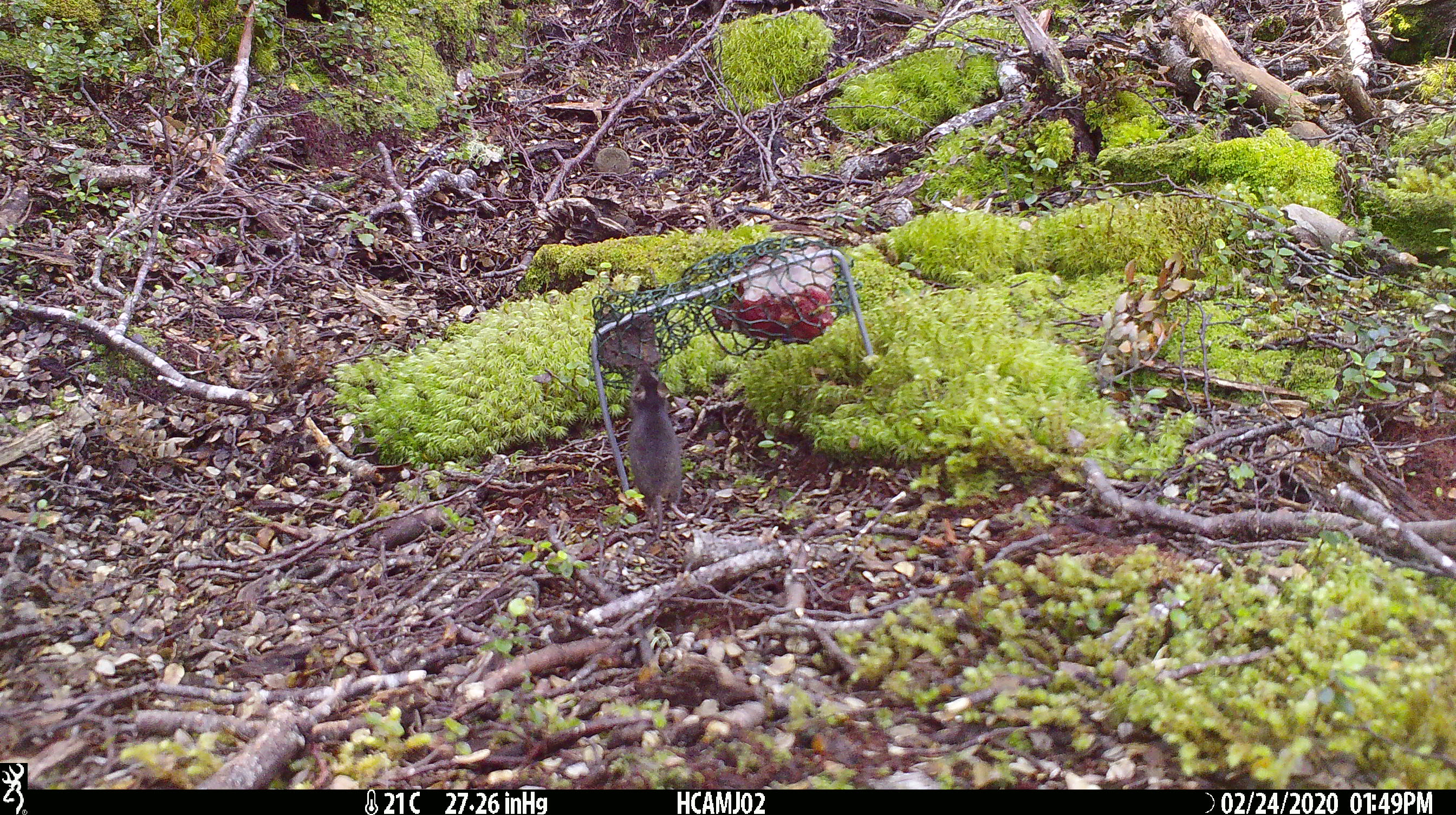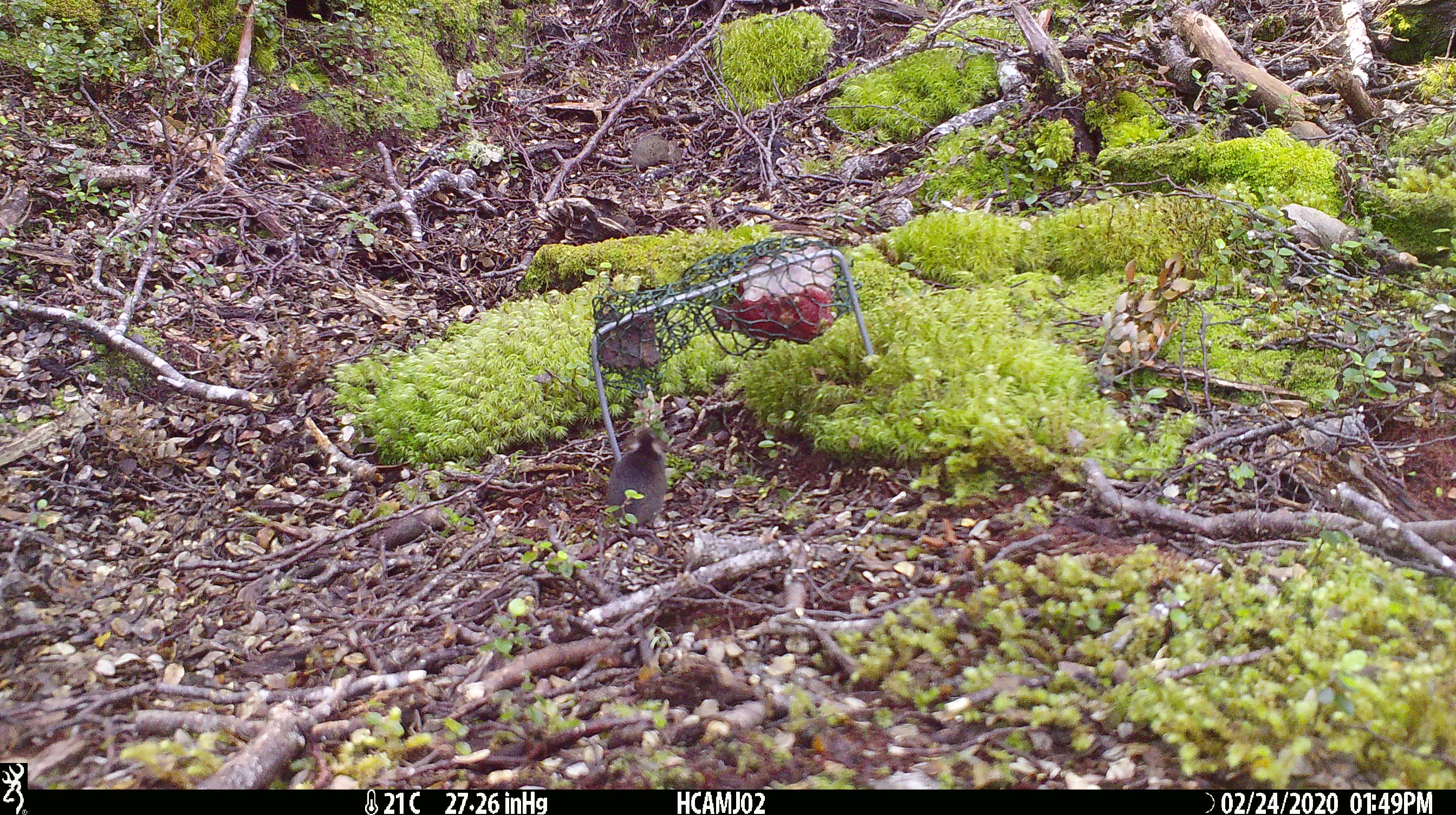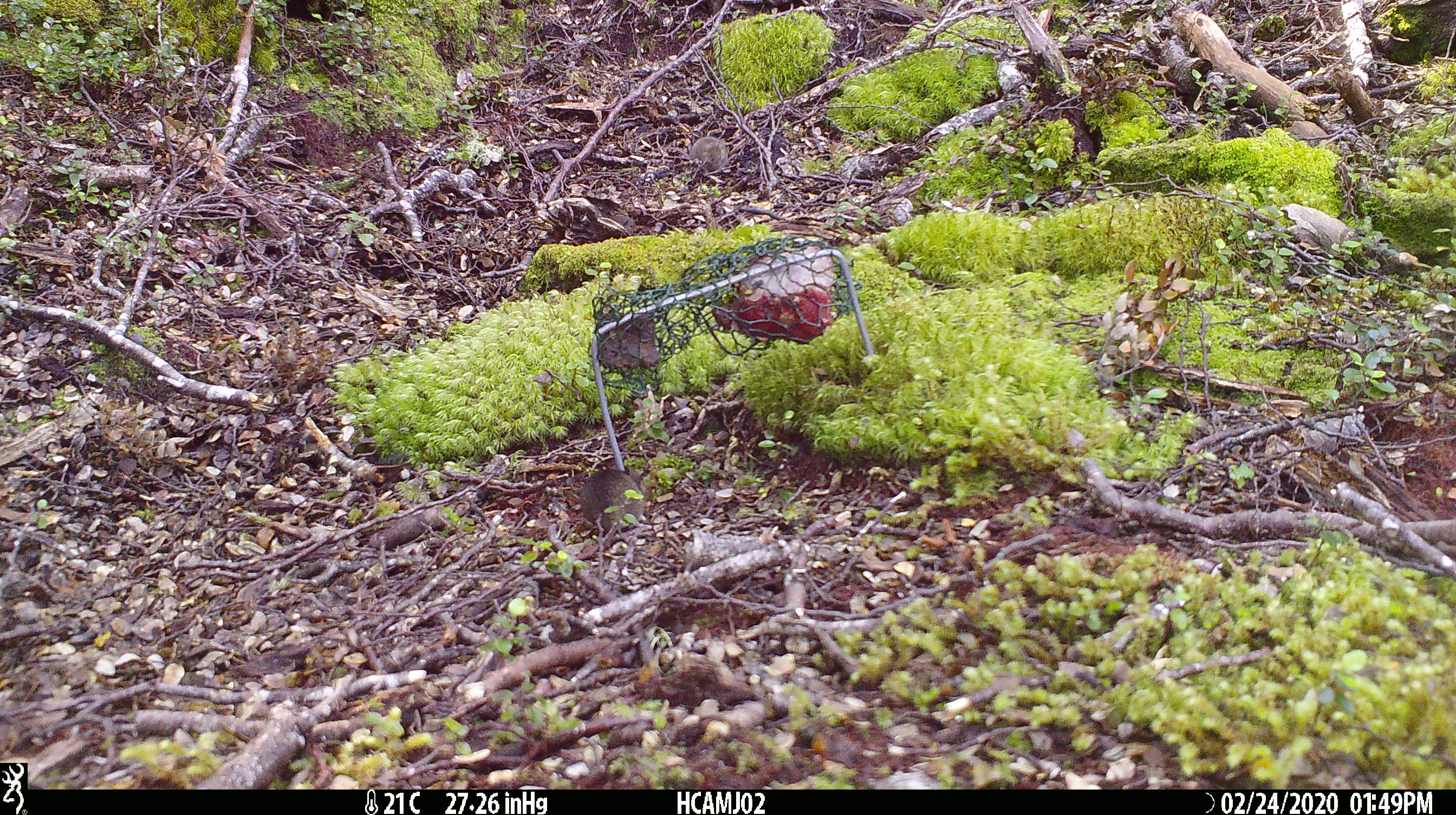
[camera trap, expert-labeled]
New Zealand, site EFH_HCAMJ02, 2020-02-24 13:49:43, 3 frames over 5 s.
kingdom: Animalia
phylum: Chordata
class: Mammalia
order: Rodentia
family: Muridae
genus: Mus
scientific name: Mus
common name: mouse